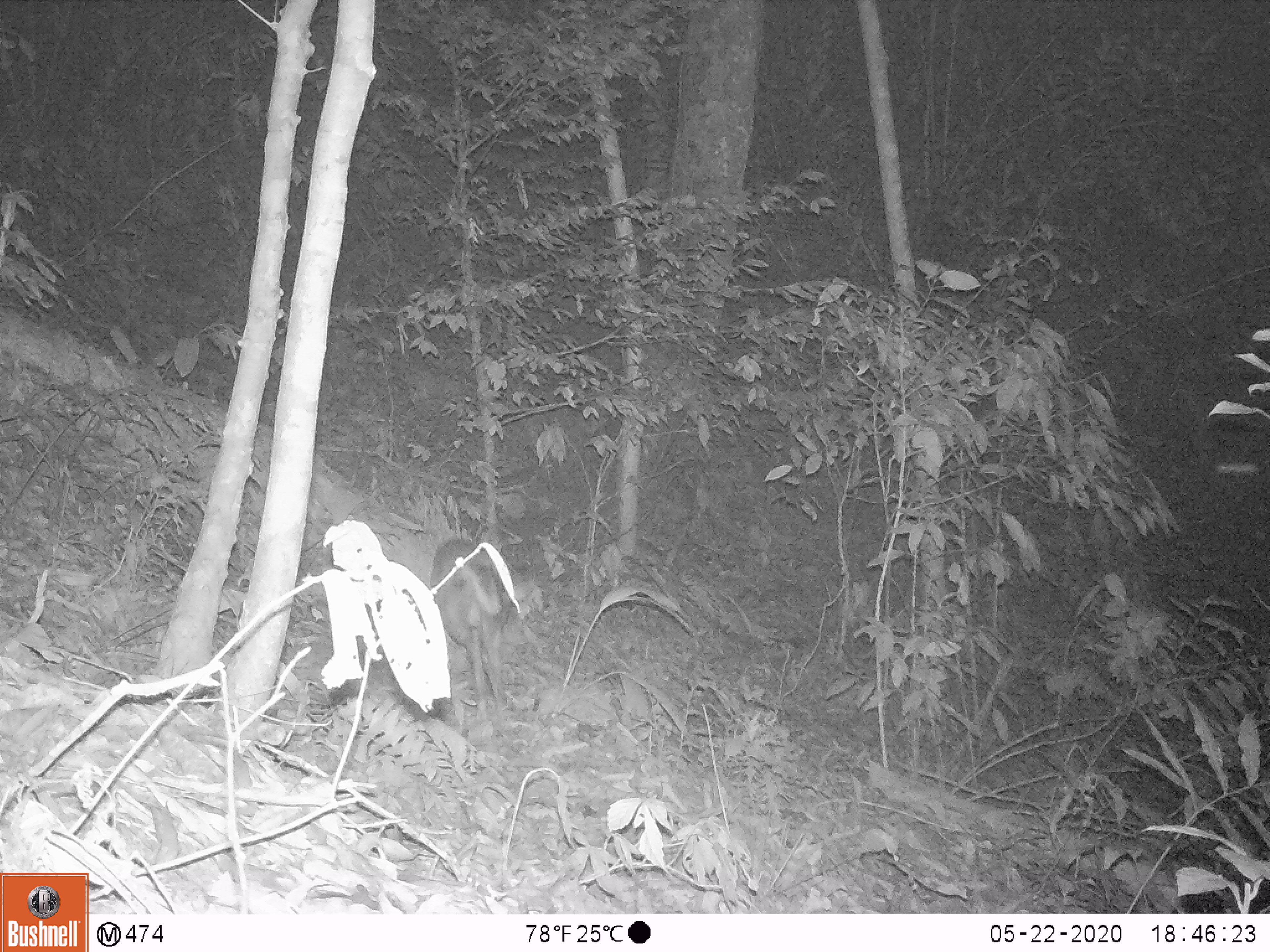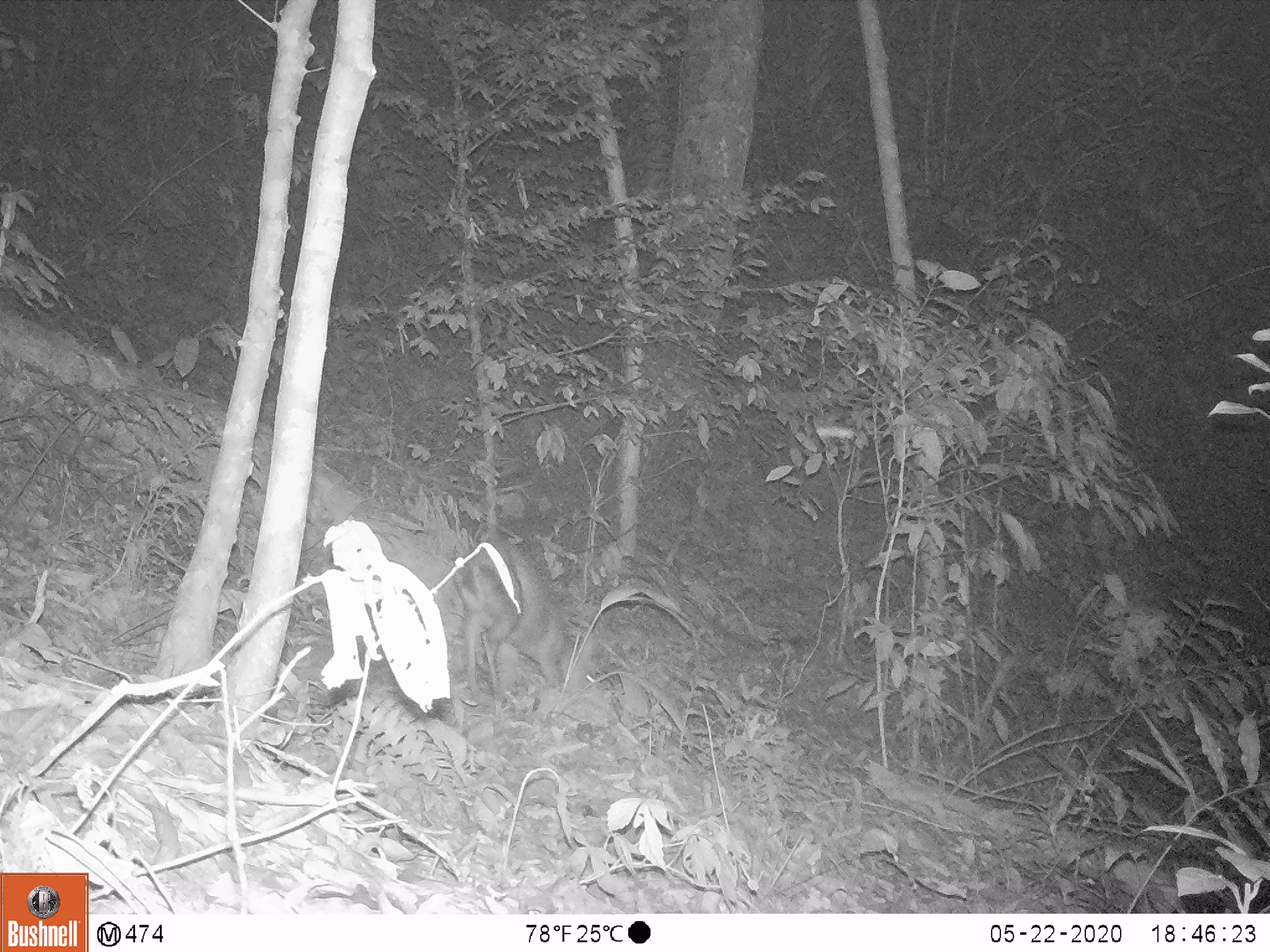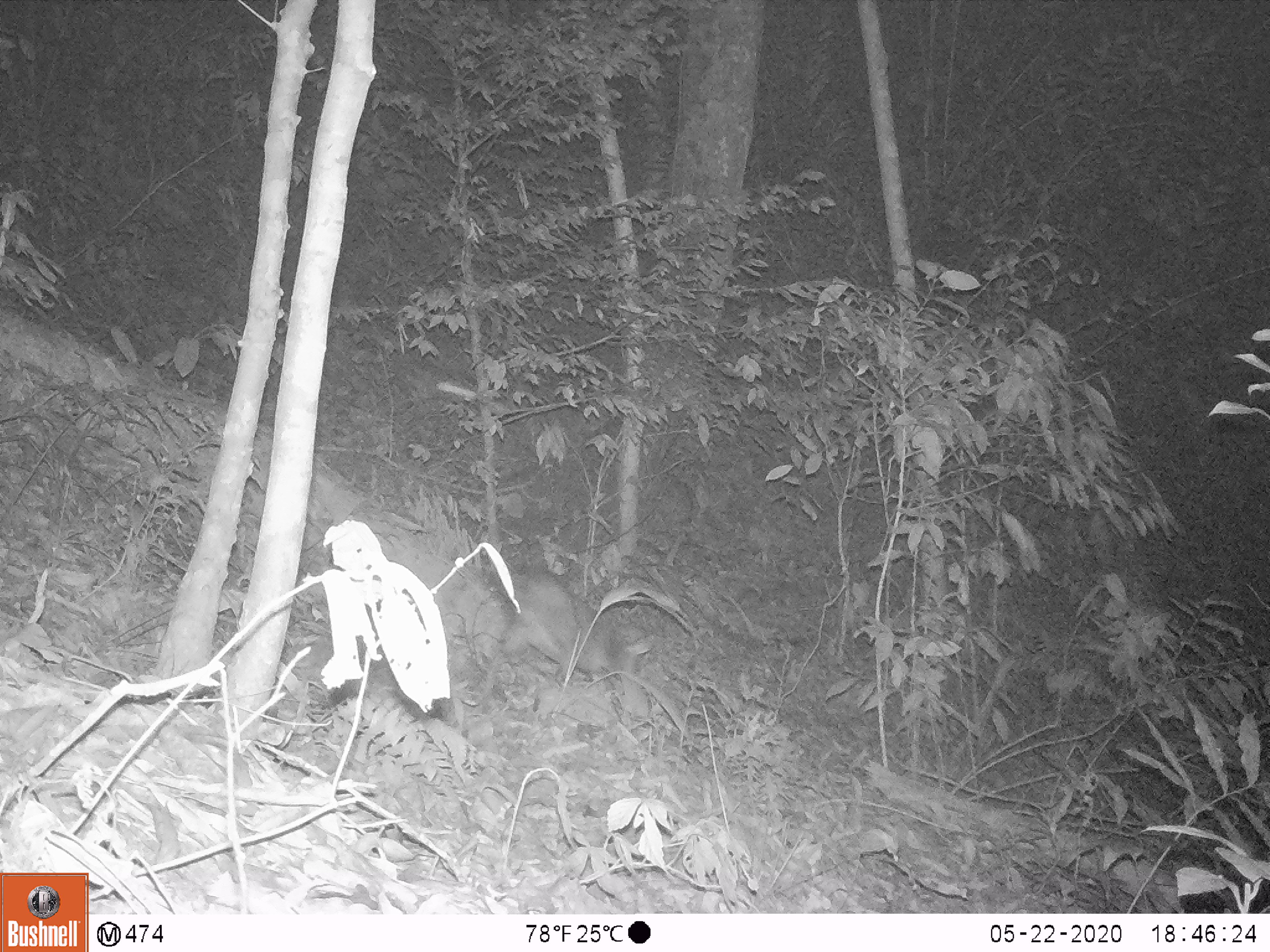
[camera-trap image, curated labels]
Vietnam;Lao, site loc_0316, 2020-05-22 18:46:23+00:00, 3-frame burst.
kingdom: Animalia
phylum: Chordata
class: Mammalia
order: Artiodactyla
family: Cervidae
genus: Muntiacus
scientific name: Muntiacus rooseveltorum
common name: roosevelt's muntjac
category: roosevelts muntjac group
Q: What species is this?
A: Roosevelts muntjac group (roosevelt's muntjac) (Muntiacus rooseveltorum).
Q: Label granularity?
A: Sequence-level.